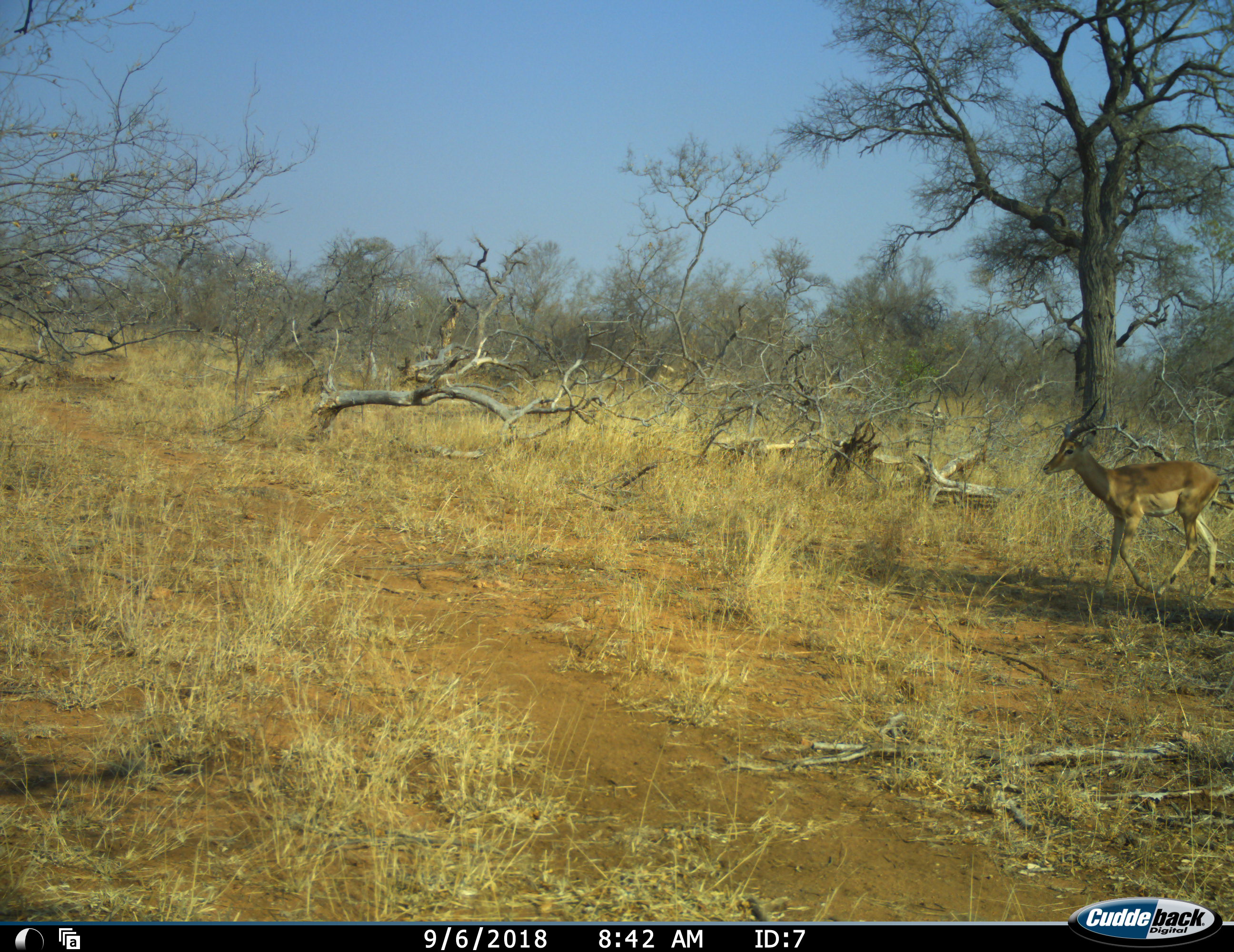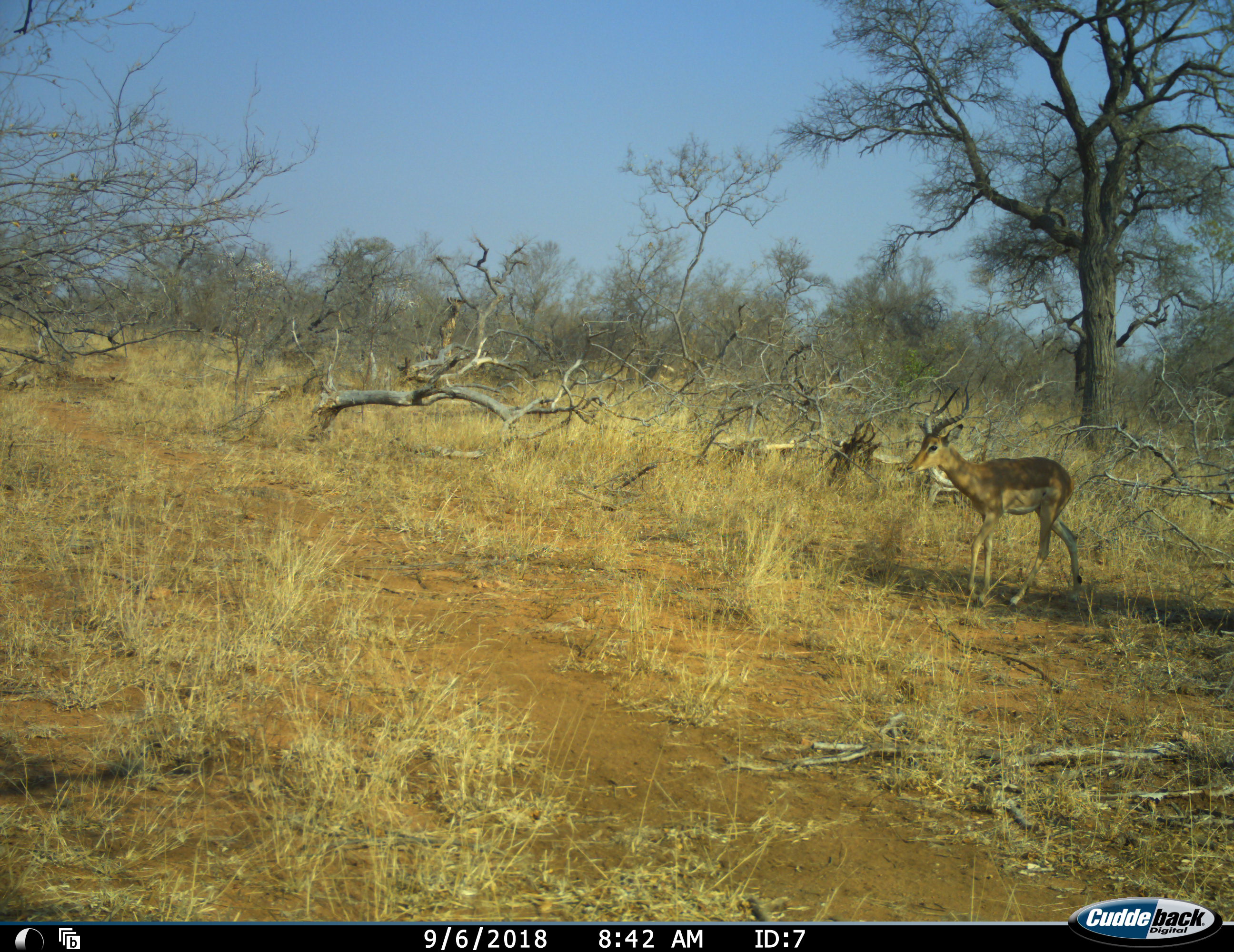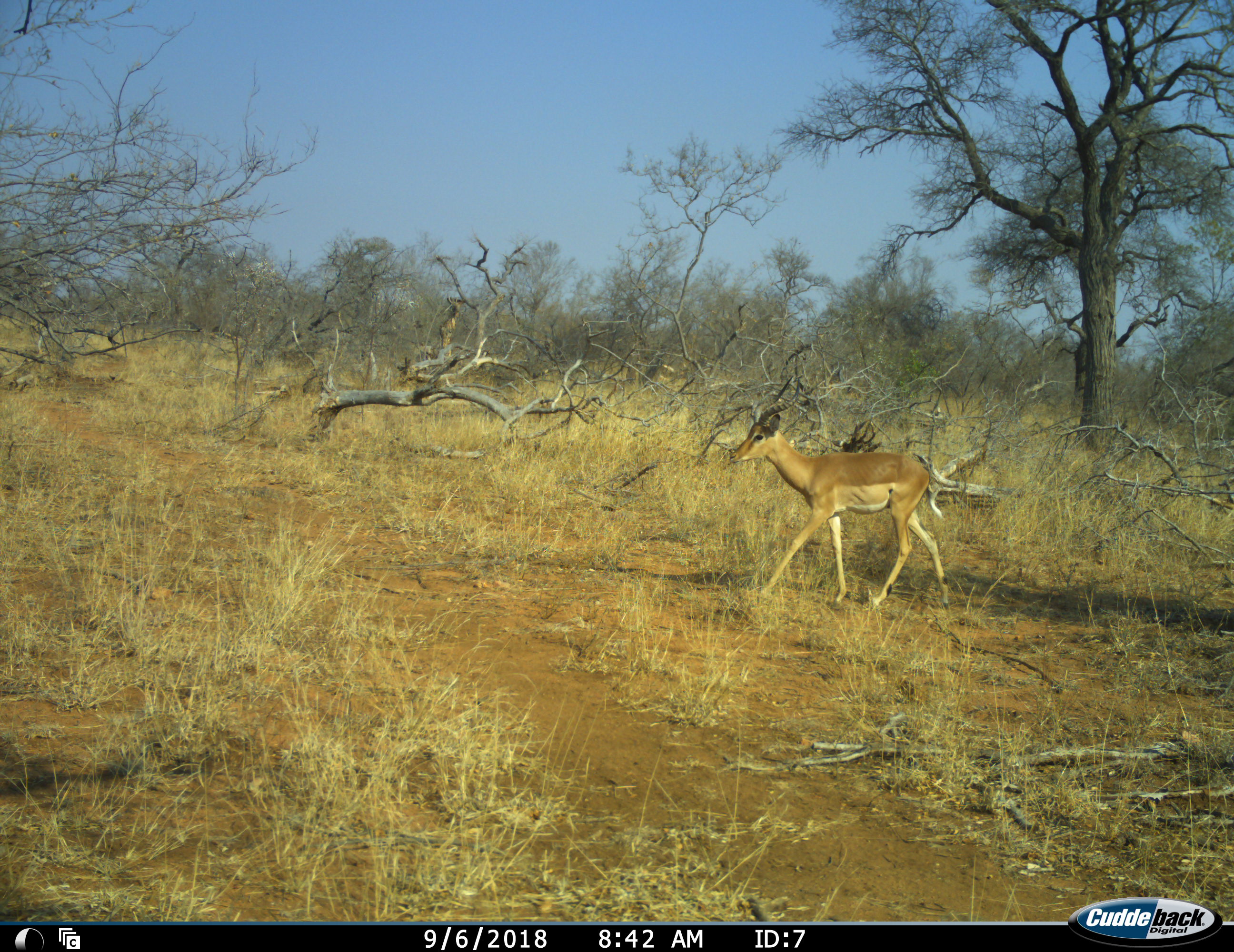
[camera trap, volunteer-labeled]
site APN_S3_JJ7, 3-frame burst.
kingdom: Animalia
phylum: Chordata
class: Mammalia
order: Artiodactyla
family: Bovidae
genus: Aepyceros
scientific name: Aepyceros melampus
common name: impala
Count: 1.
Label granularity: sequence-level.